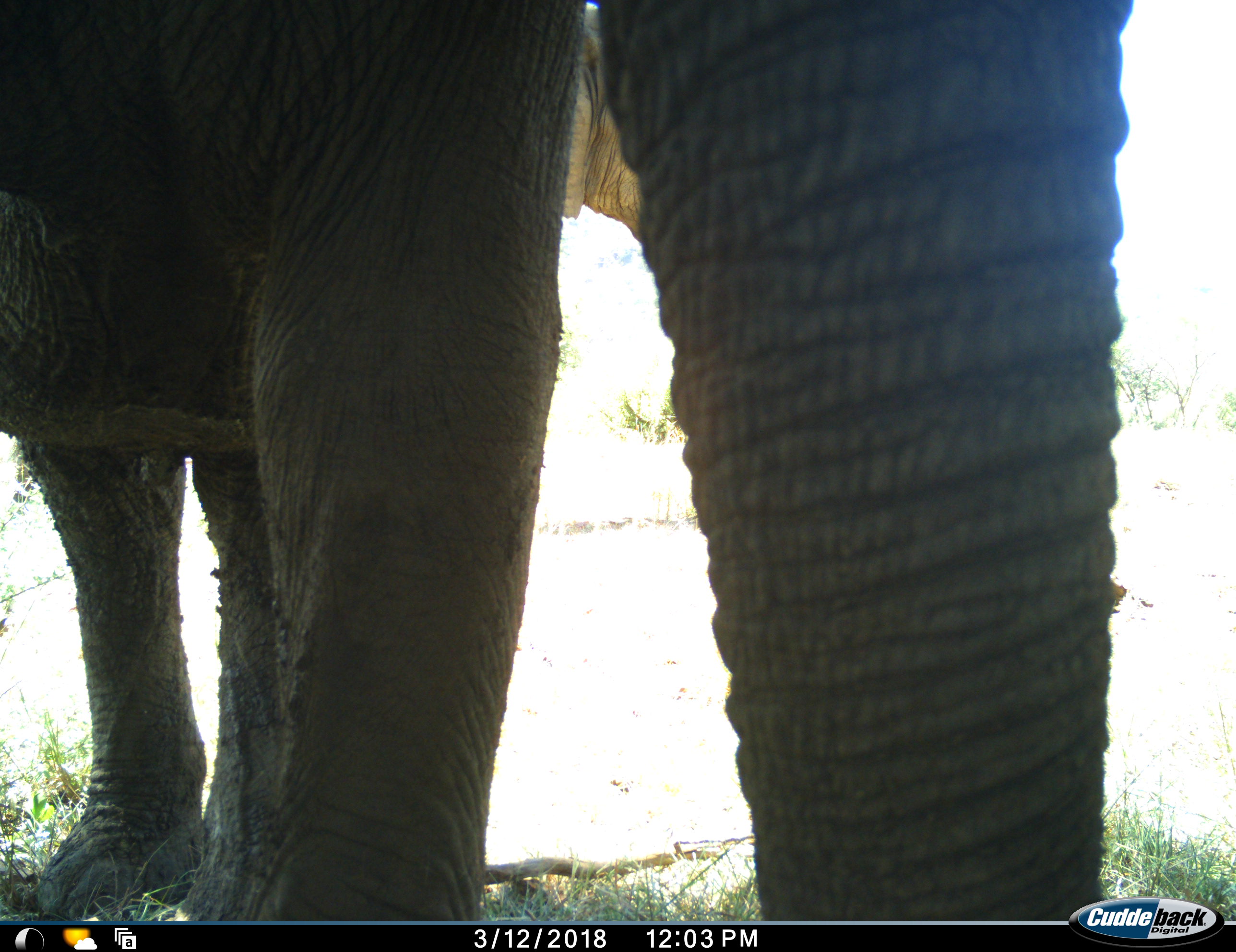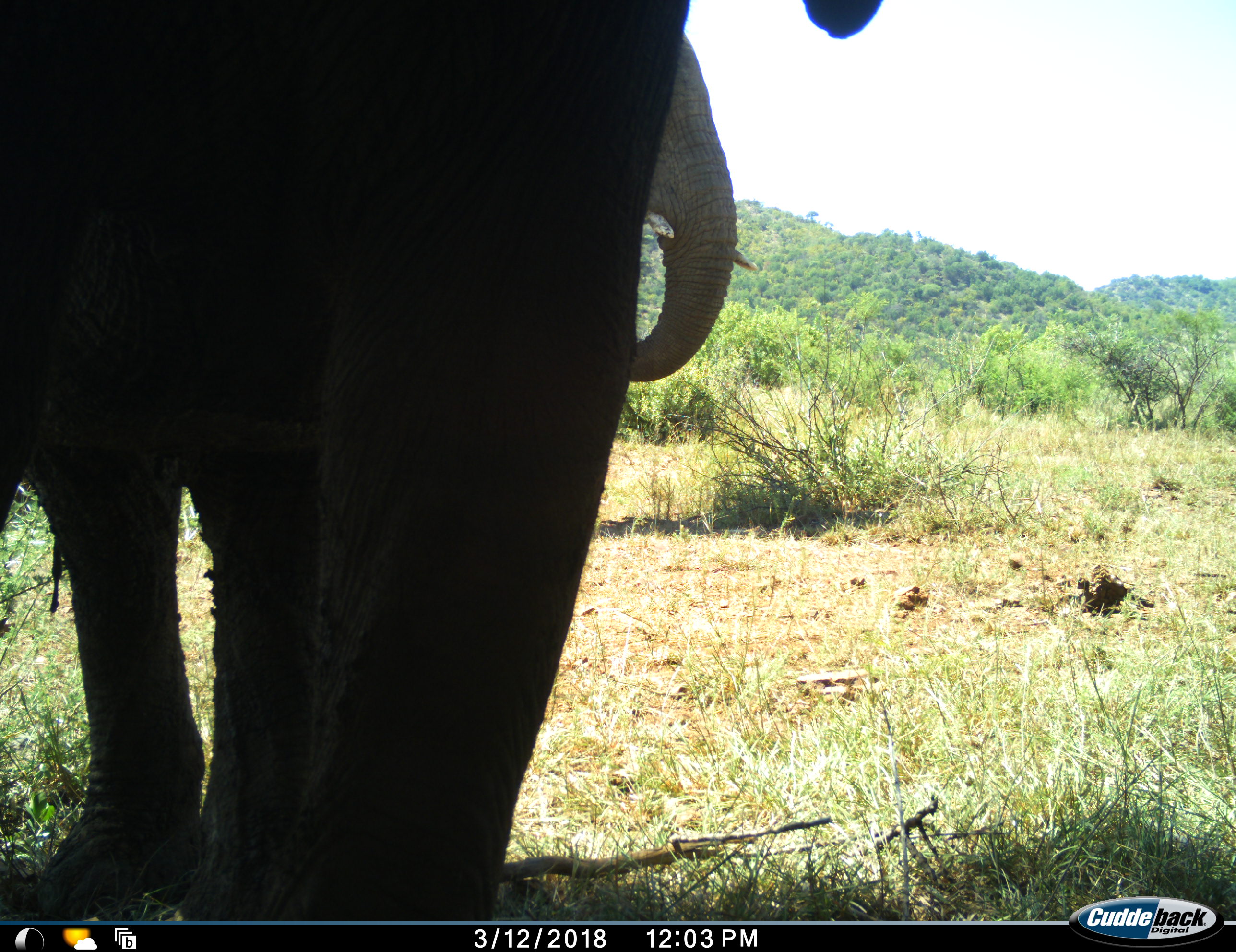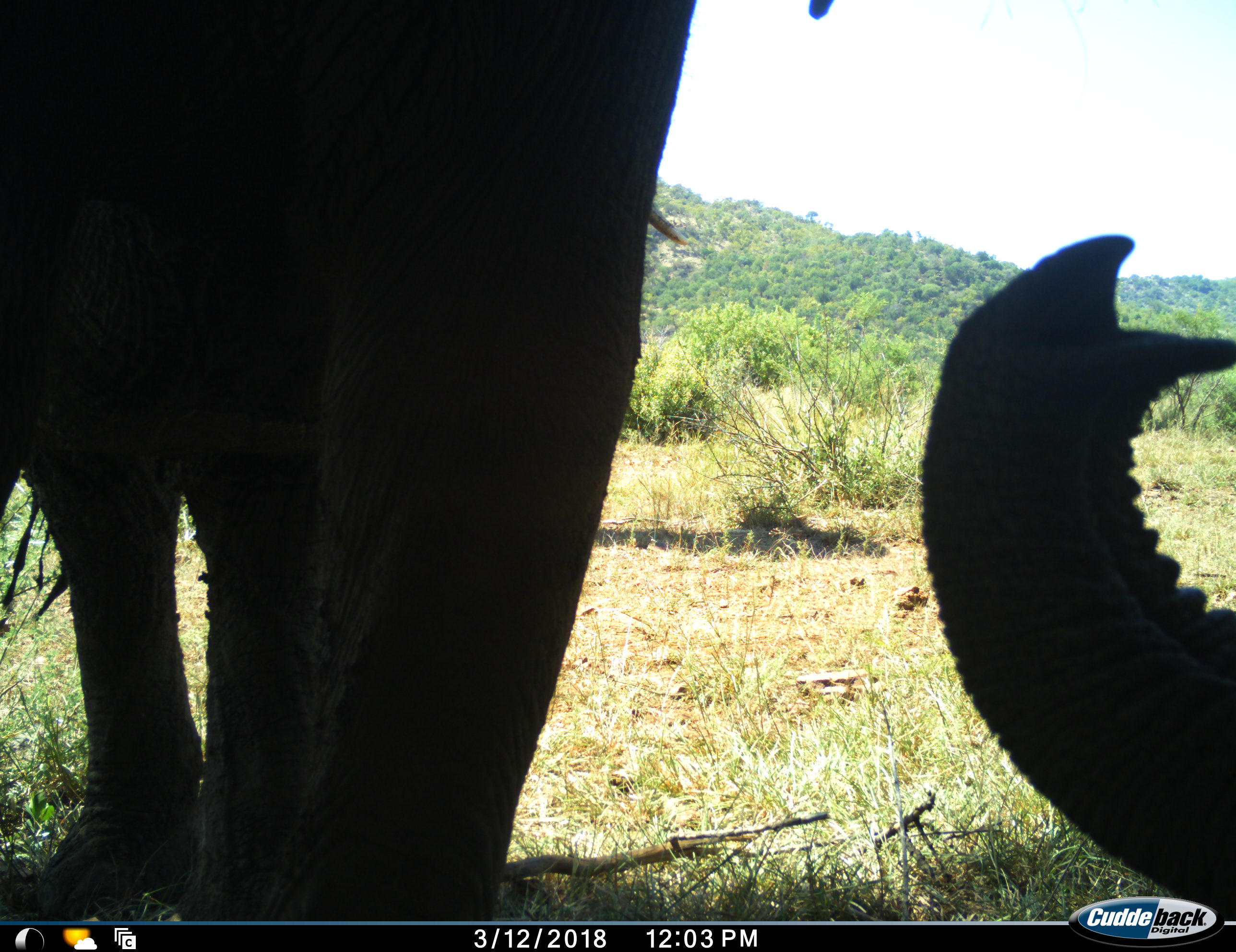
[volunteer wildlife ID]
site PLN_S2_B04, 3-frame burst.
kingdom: Animalia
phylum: Chordata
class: Mammalia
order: Proboscidea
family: Elephantidae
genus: Loxodonta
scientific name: Loxodonta africana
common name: african bush elephant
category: elephant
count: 2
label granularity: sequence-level